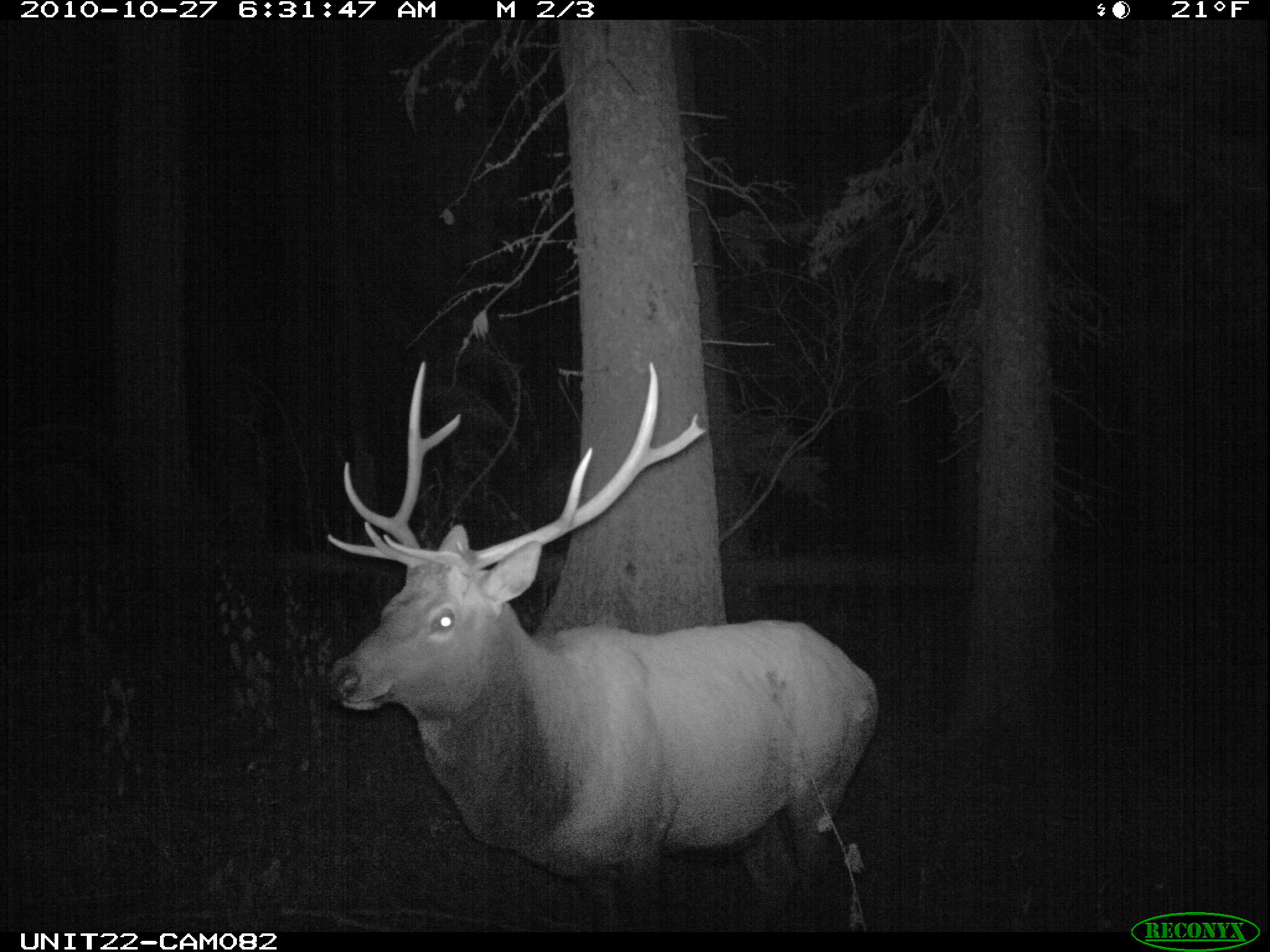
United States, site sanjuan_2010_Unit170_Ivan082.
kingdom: Animalia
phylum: Chordata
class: Mammalia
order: Artiodactyla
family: Cervidae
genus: Cervus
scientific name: Cervus elaphus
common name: red deer